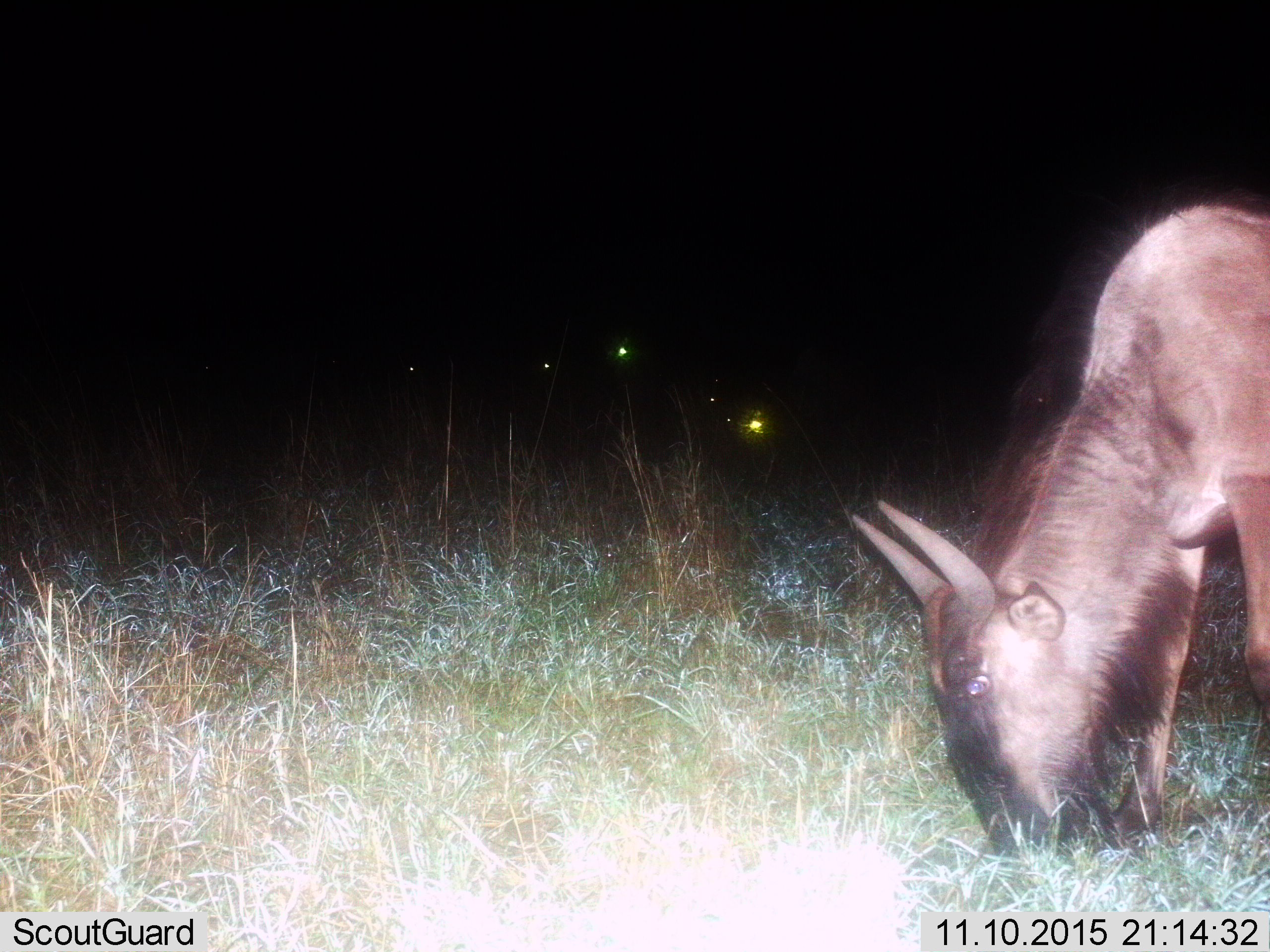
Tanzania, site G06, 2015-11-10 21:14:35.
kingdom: Animalia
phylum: Chordata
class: Mammalia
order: Artiodactyla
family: Bovidae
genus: Connochaetes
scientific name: Connochaetes taurinus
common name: blue wildebeest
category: wildebeest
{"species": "wildebeest (blue wildebeest) (Connochaetes taurinus)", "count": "1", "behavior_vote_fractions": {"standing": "25%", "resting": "0%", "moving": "0%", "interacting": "0%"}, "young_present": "0%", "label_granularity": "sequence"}